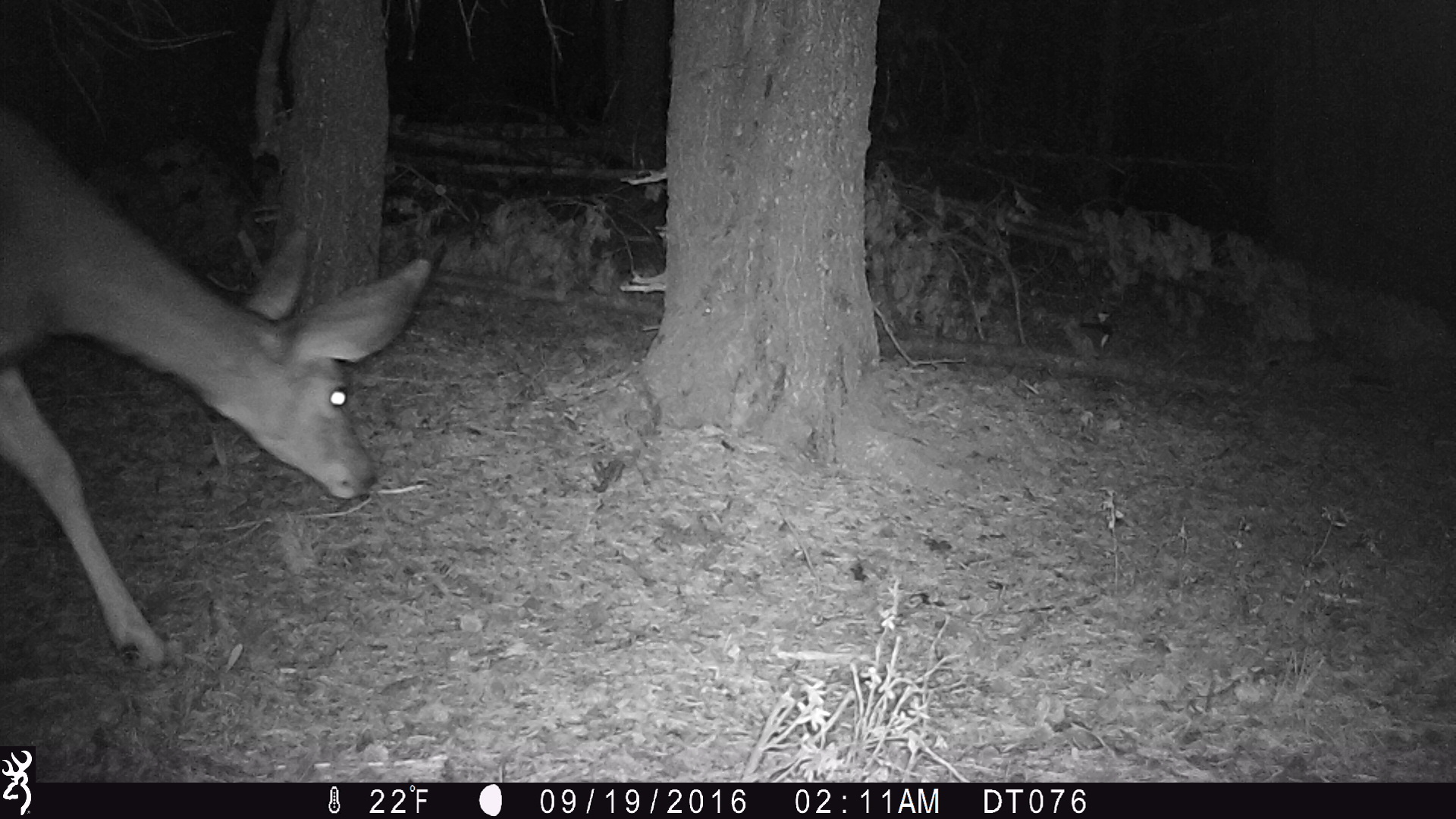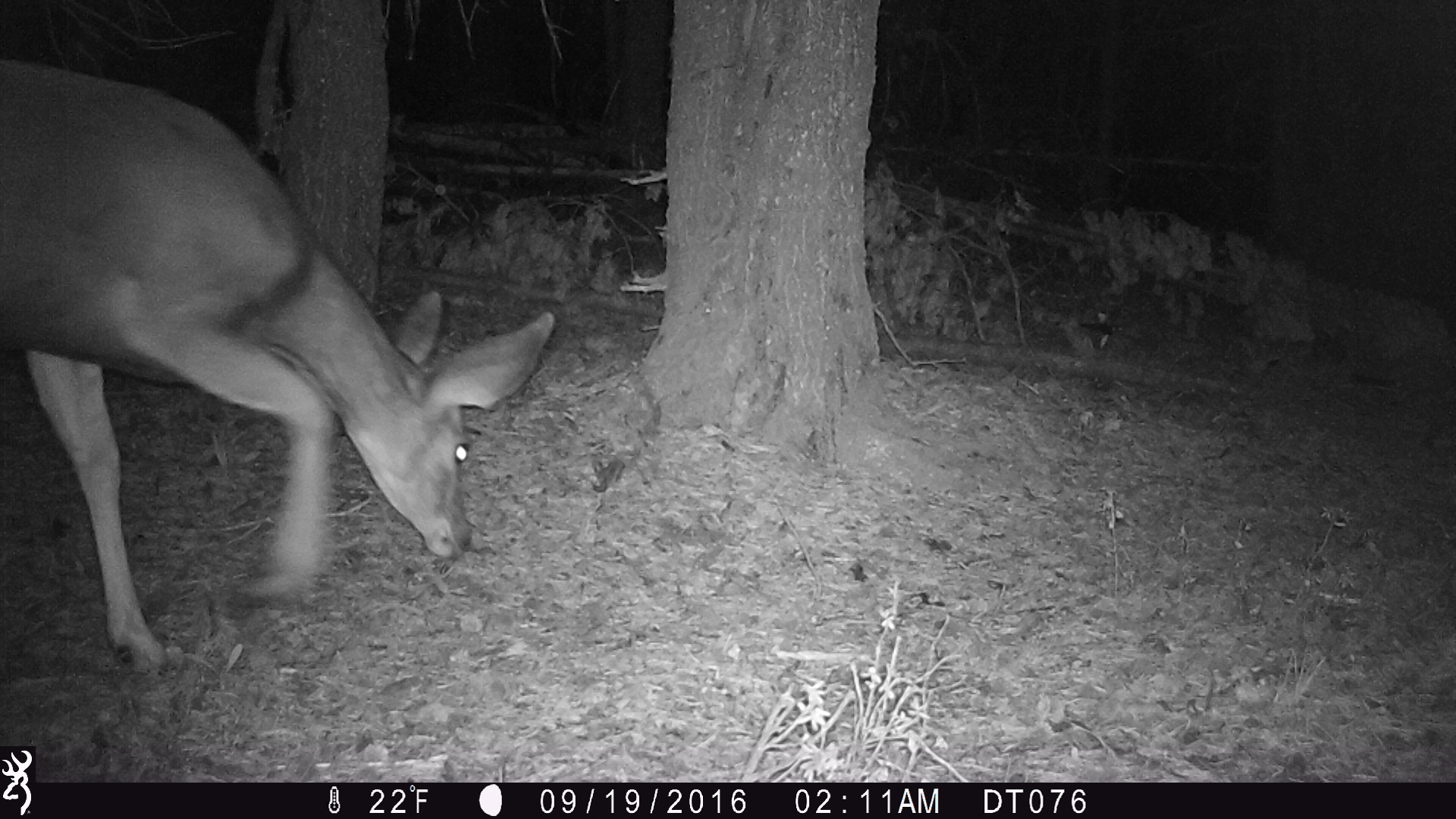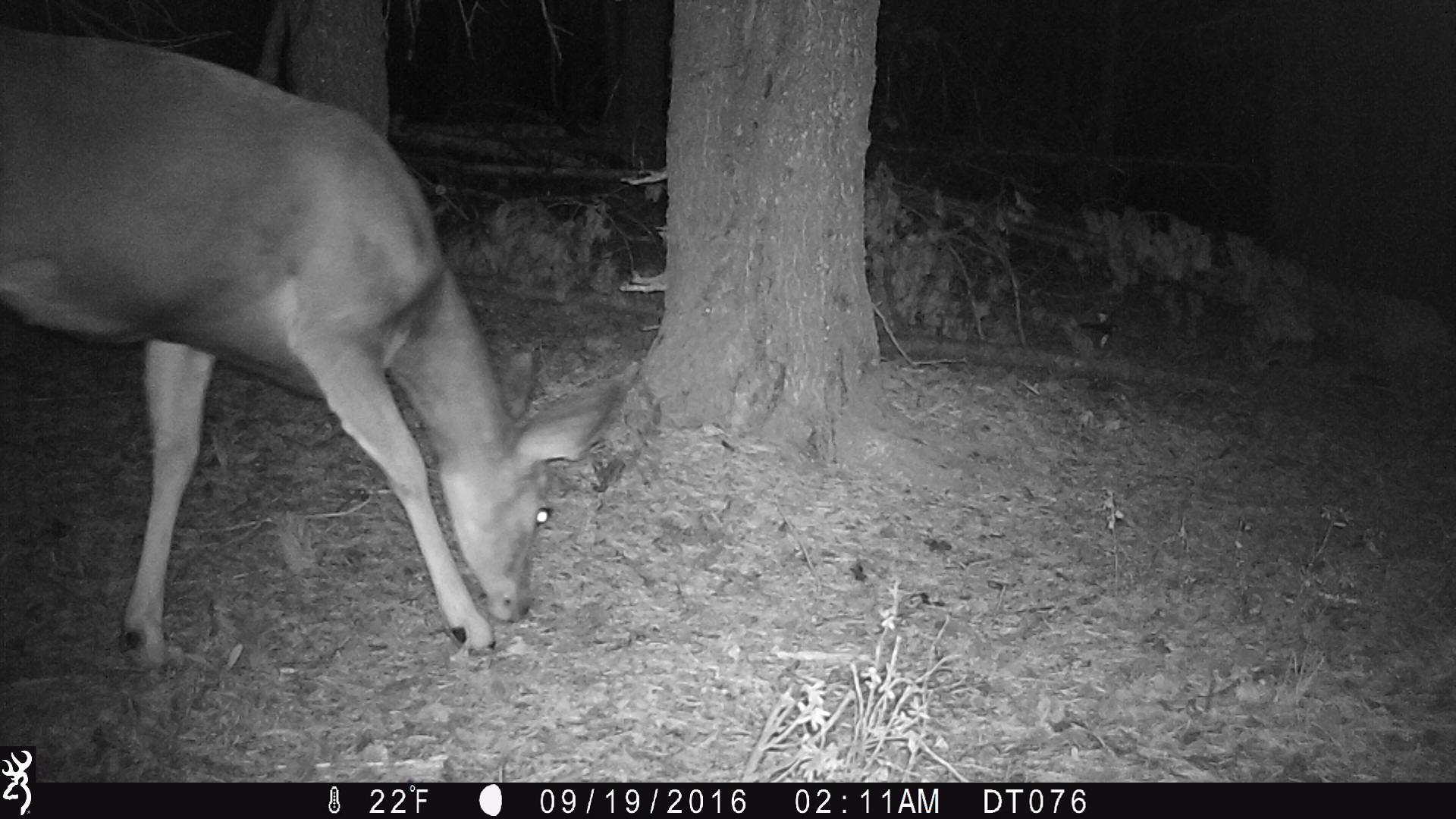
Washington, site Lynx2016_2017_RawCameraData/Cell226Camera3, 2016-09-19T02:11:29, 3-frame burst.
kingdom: Animalia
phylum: Chordata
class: Mammalia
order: Artiodactyla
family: Cervidae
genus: Odocoileus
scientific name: Odocoileus hemionus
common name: mule deer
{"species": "Odocoileus hemionus (mule deer)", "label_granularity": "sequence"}